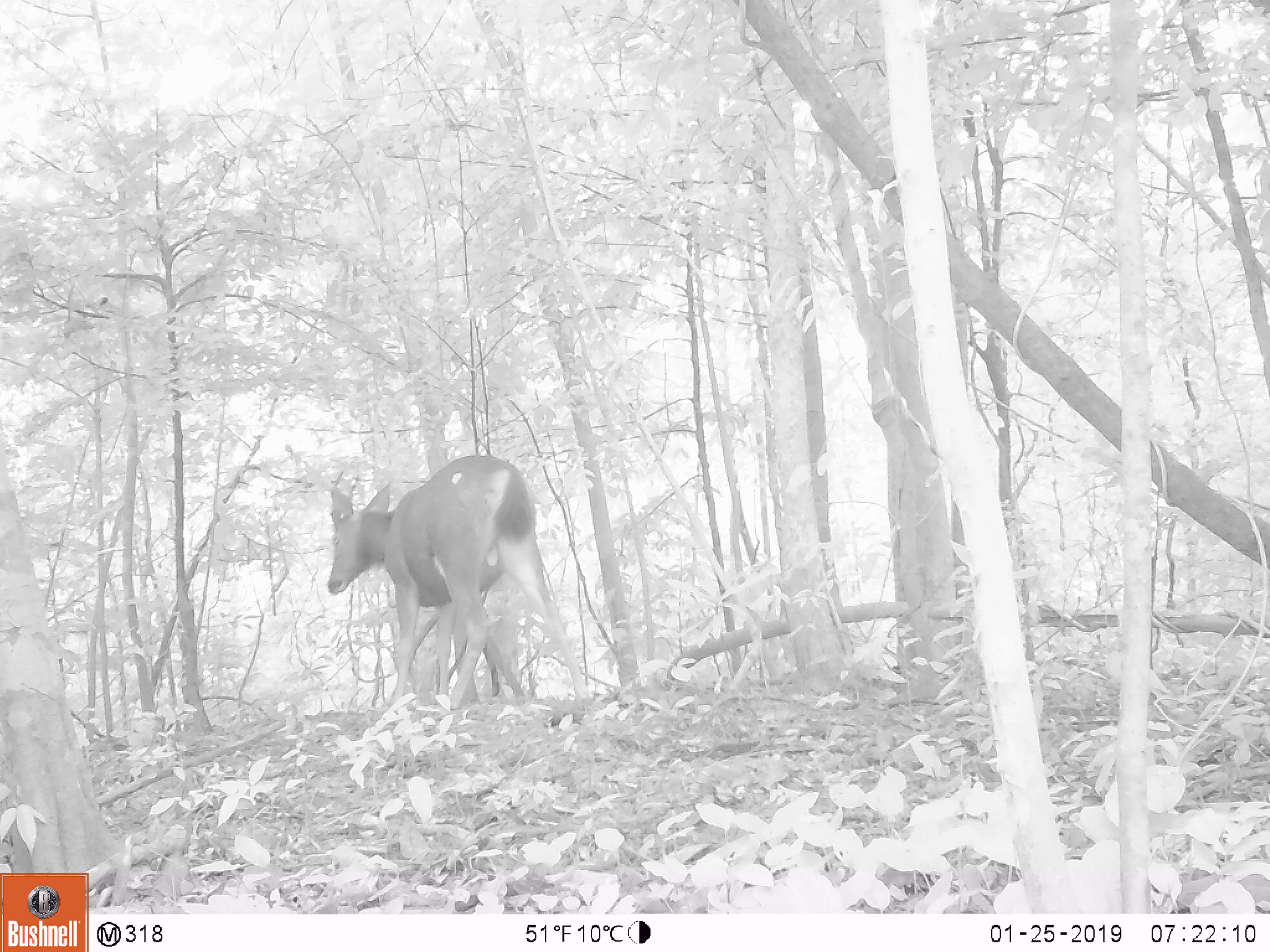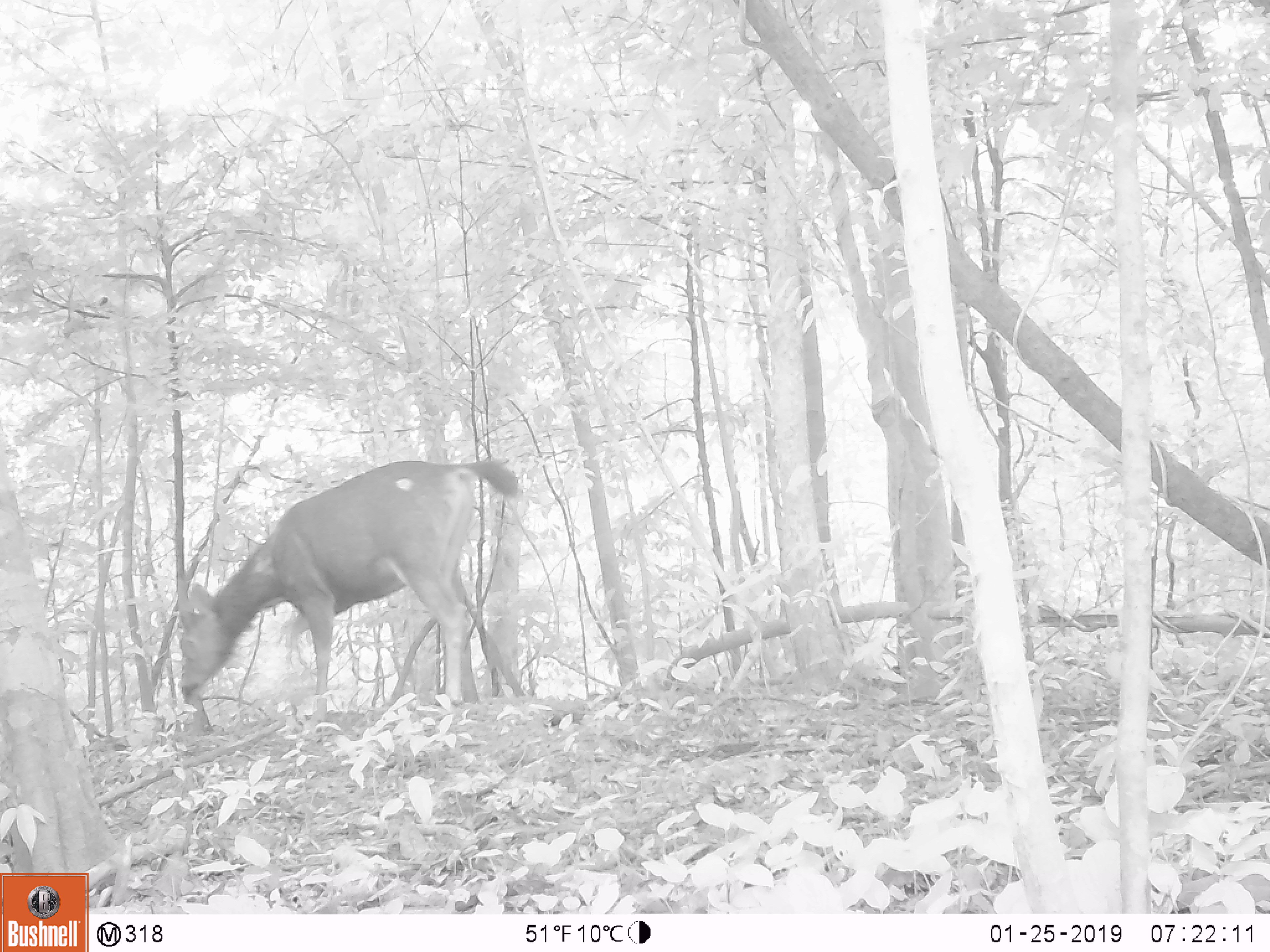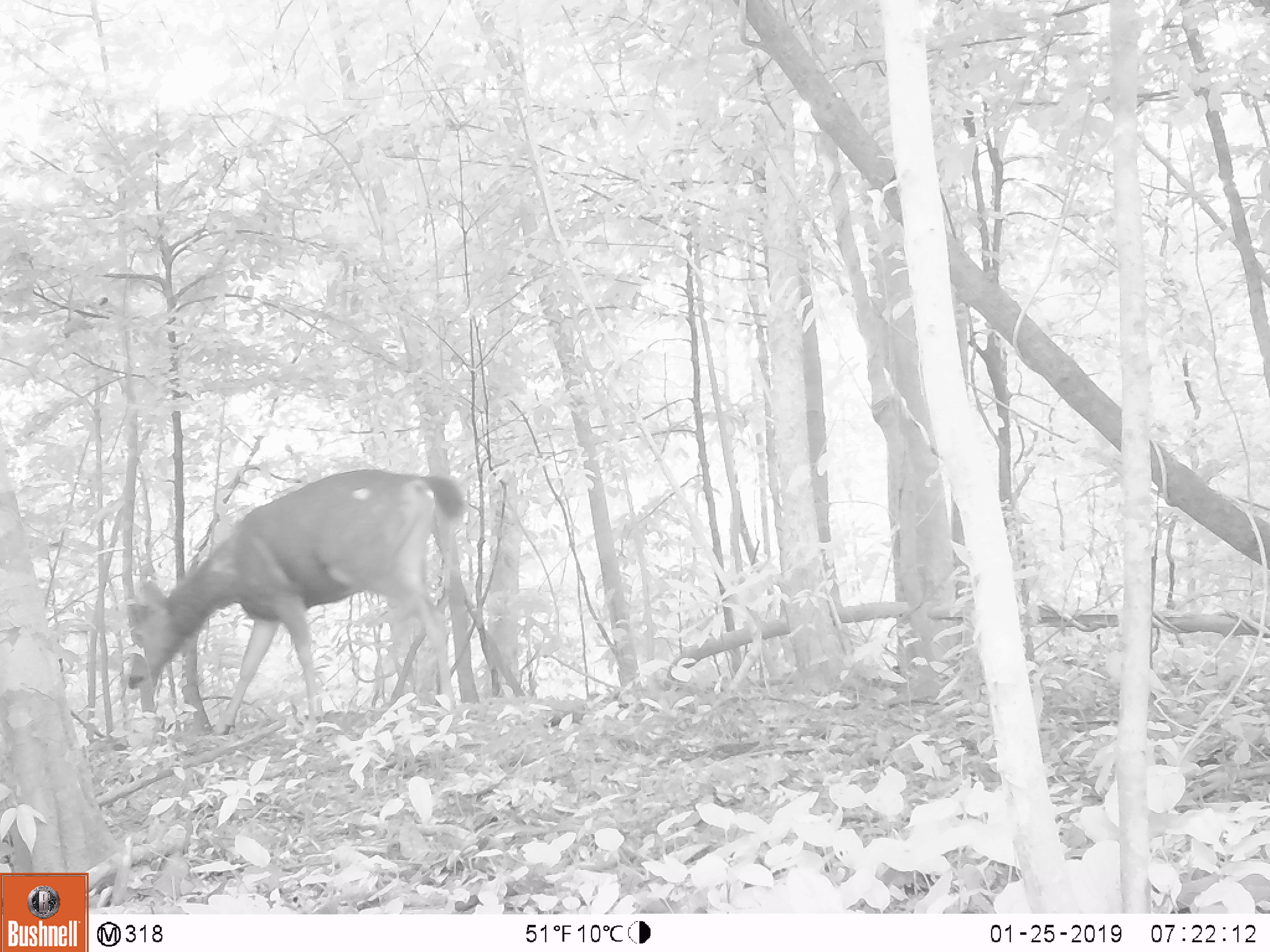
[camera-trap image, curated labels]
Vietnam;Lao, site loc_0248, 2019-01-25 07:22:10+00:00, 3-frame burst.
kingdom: Animalia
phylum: Chordata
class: Mammalia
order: Artiodactyla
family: Cervidae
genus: Rusa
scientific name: Rusa unicolor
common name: sambar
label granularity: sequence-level